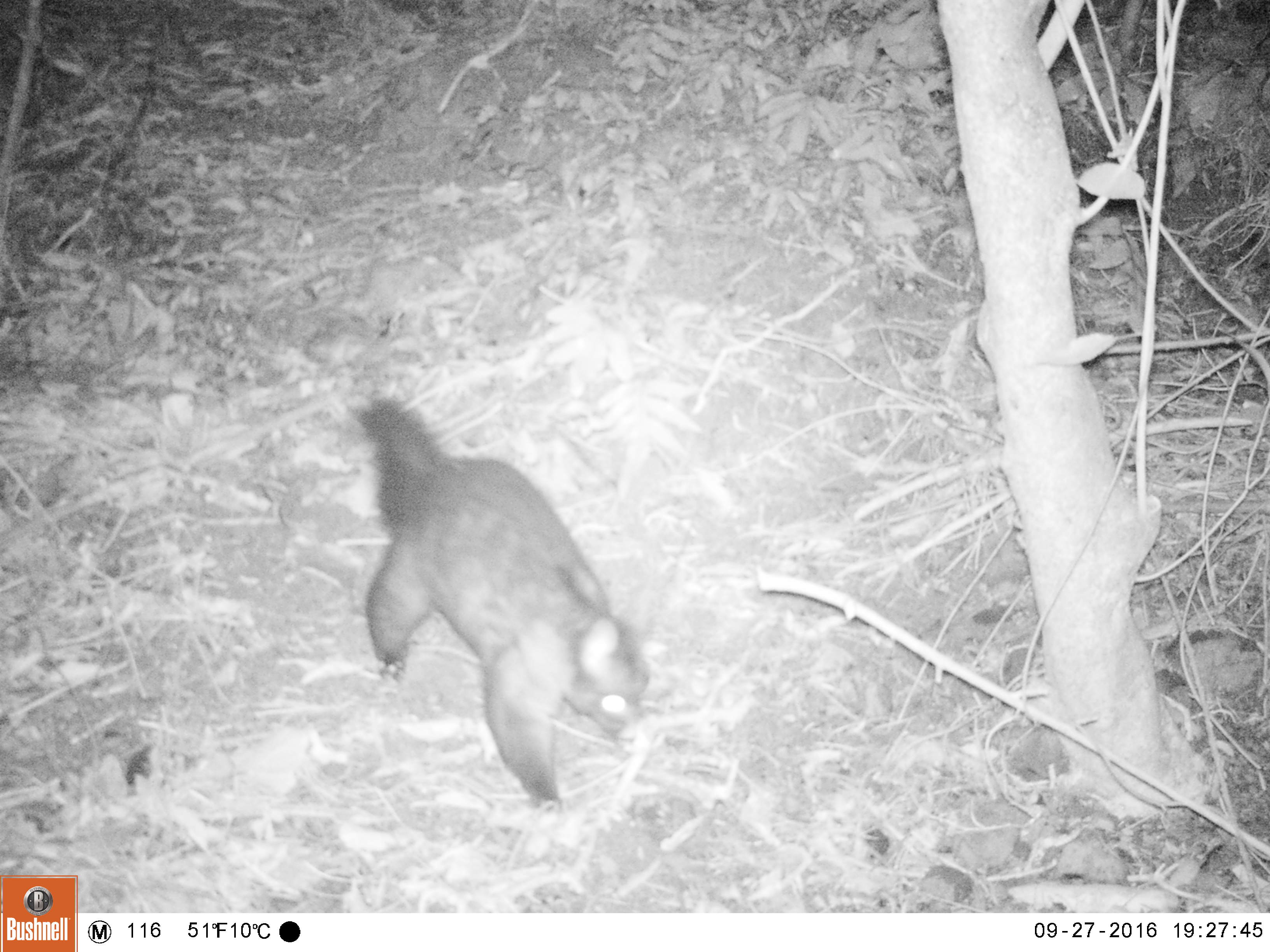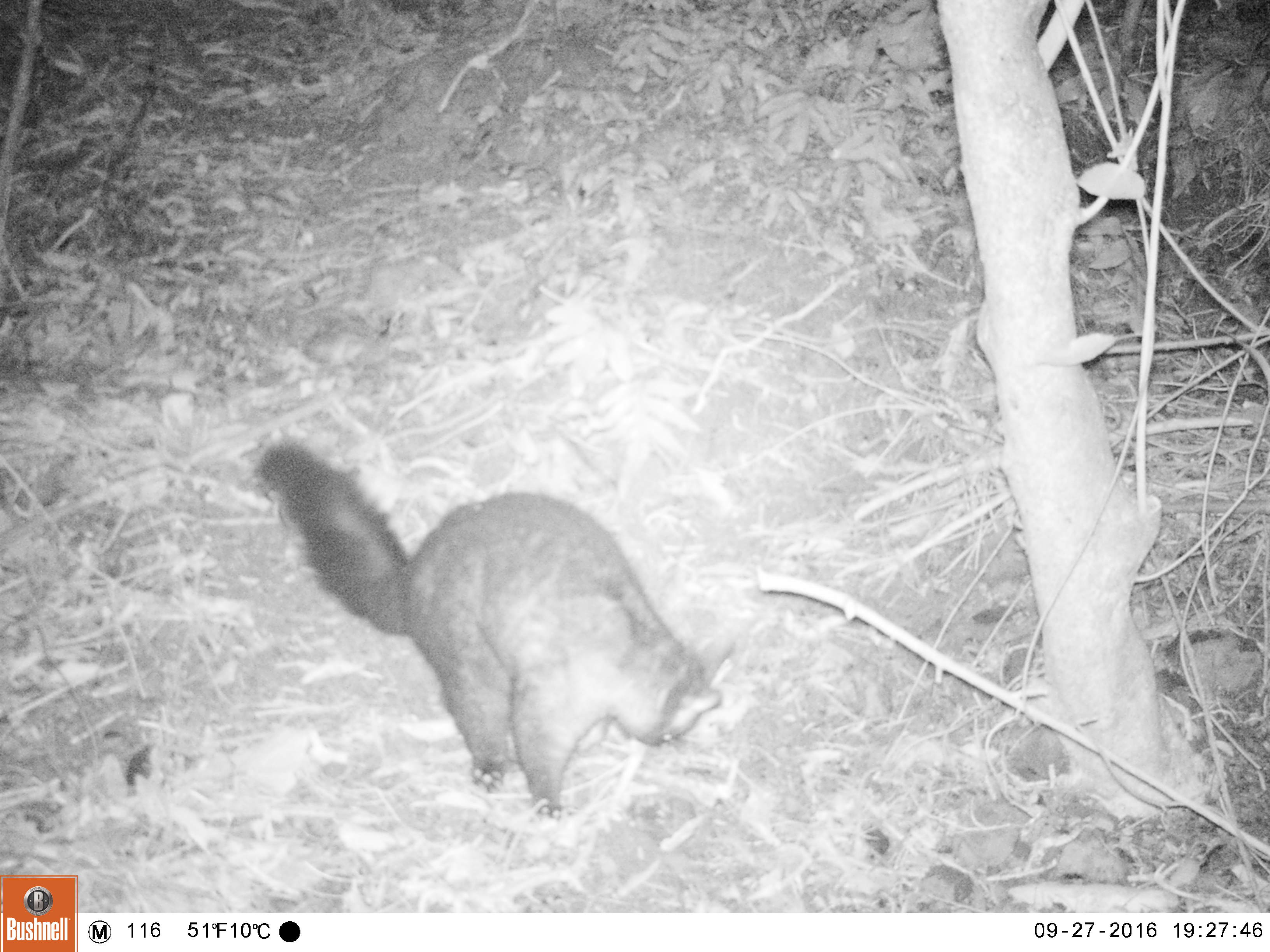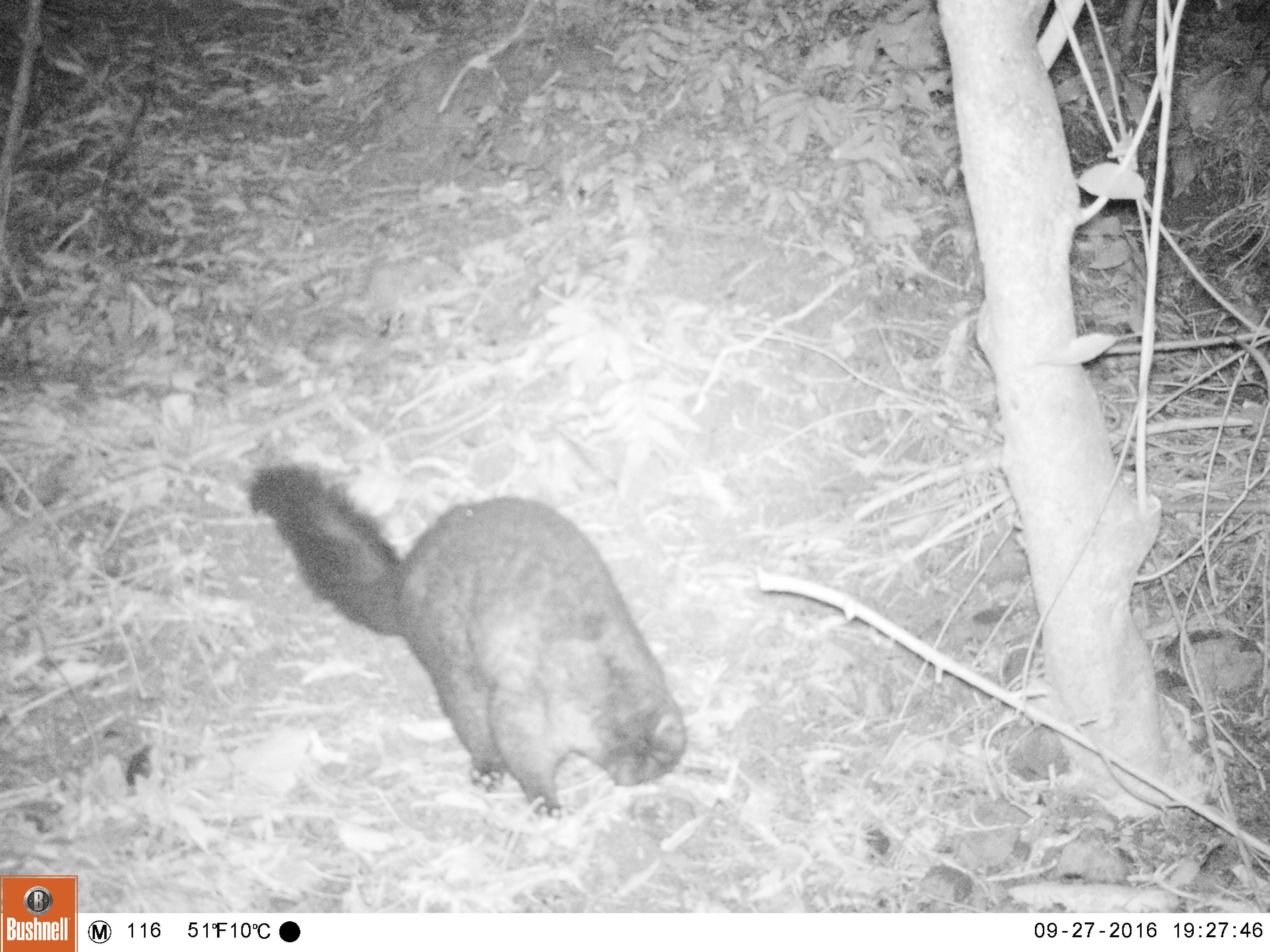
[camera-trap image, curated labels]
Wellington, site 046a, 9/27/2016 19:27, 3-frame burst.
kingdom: Animalia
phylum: Chordata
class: Mammalia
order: Didelphimorphia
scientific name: Didelphimorphia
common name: possum